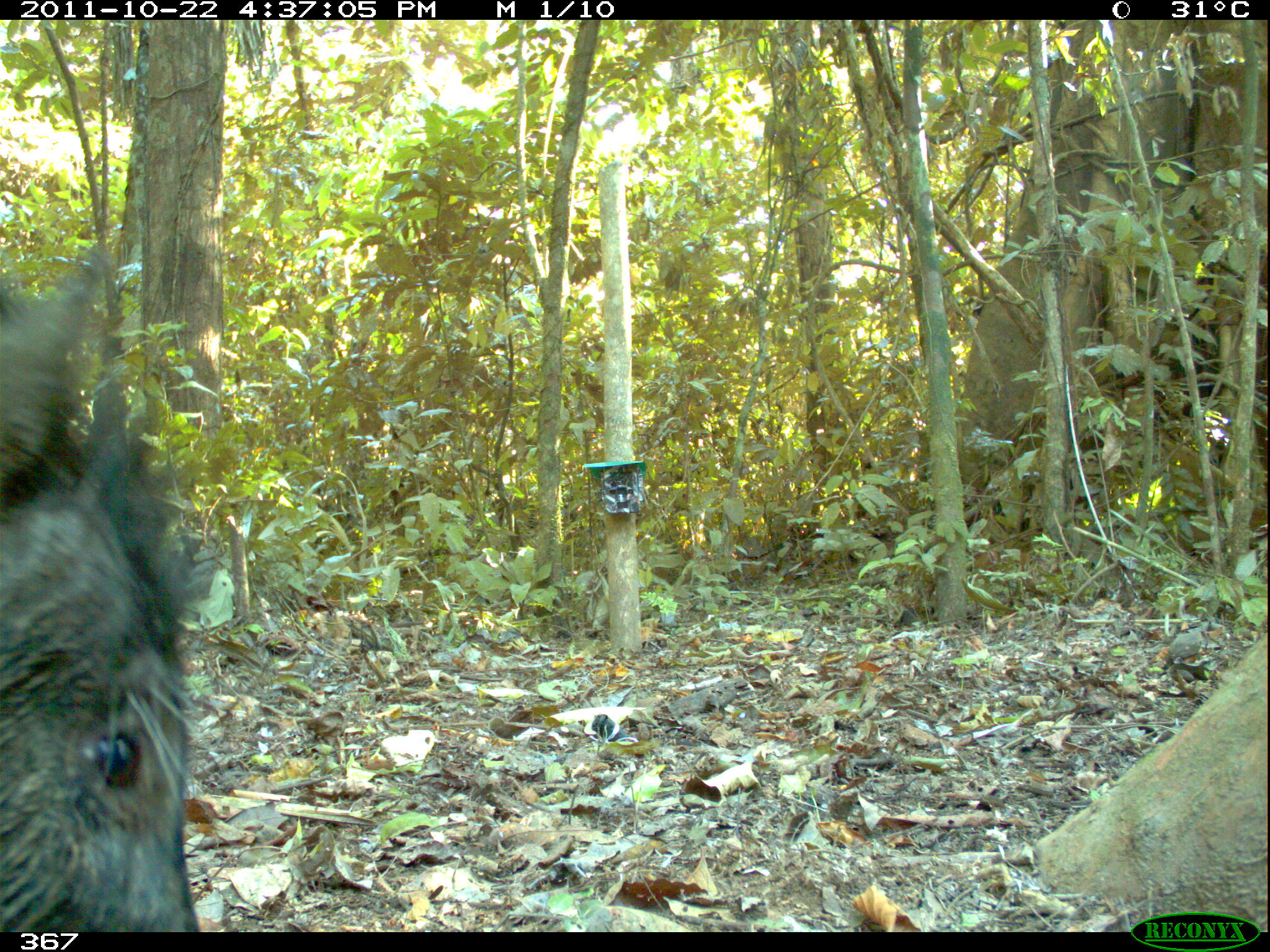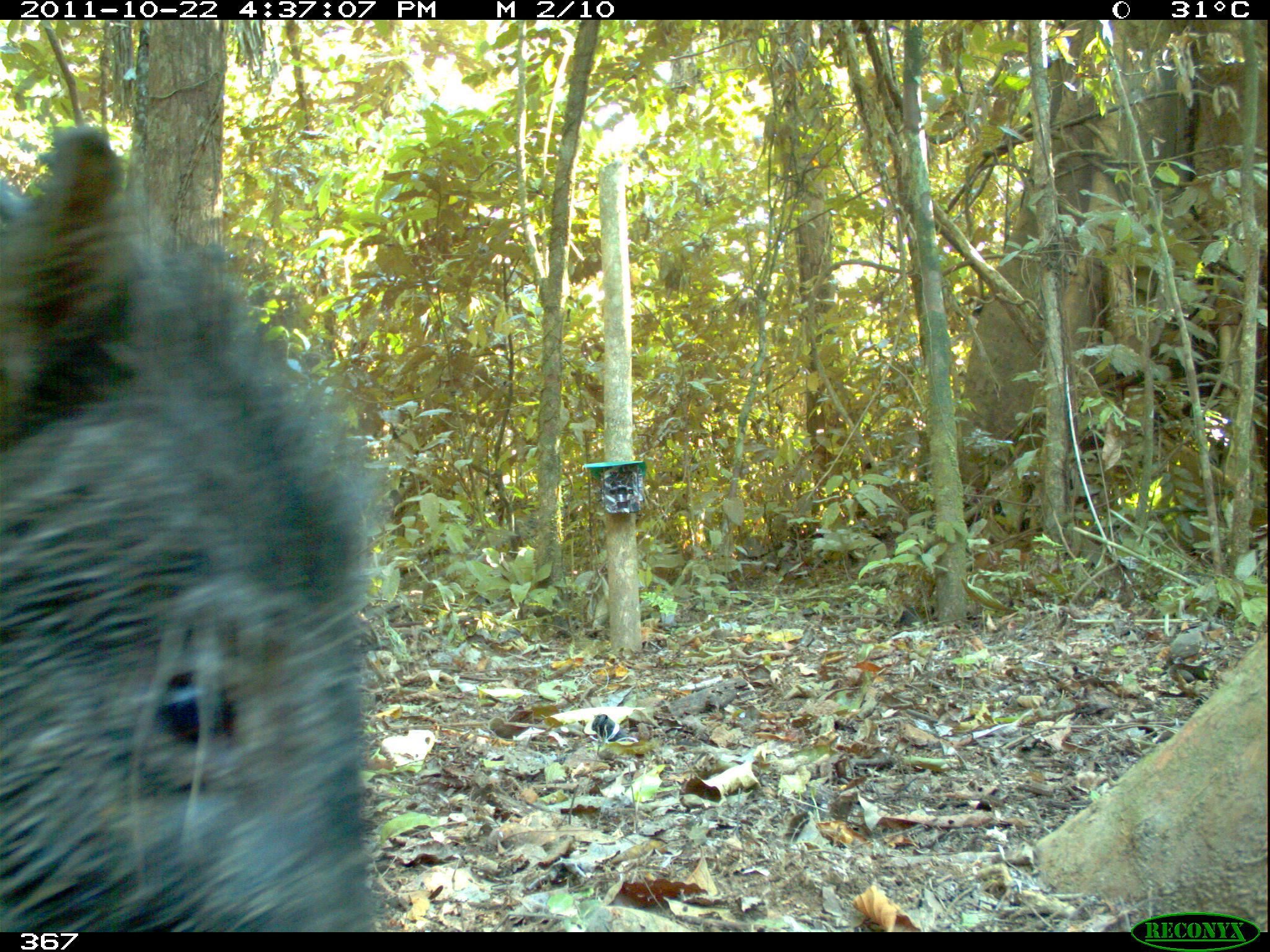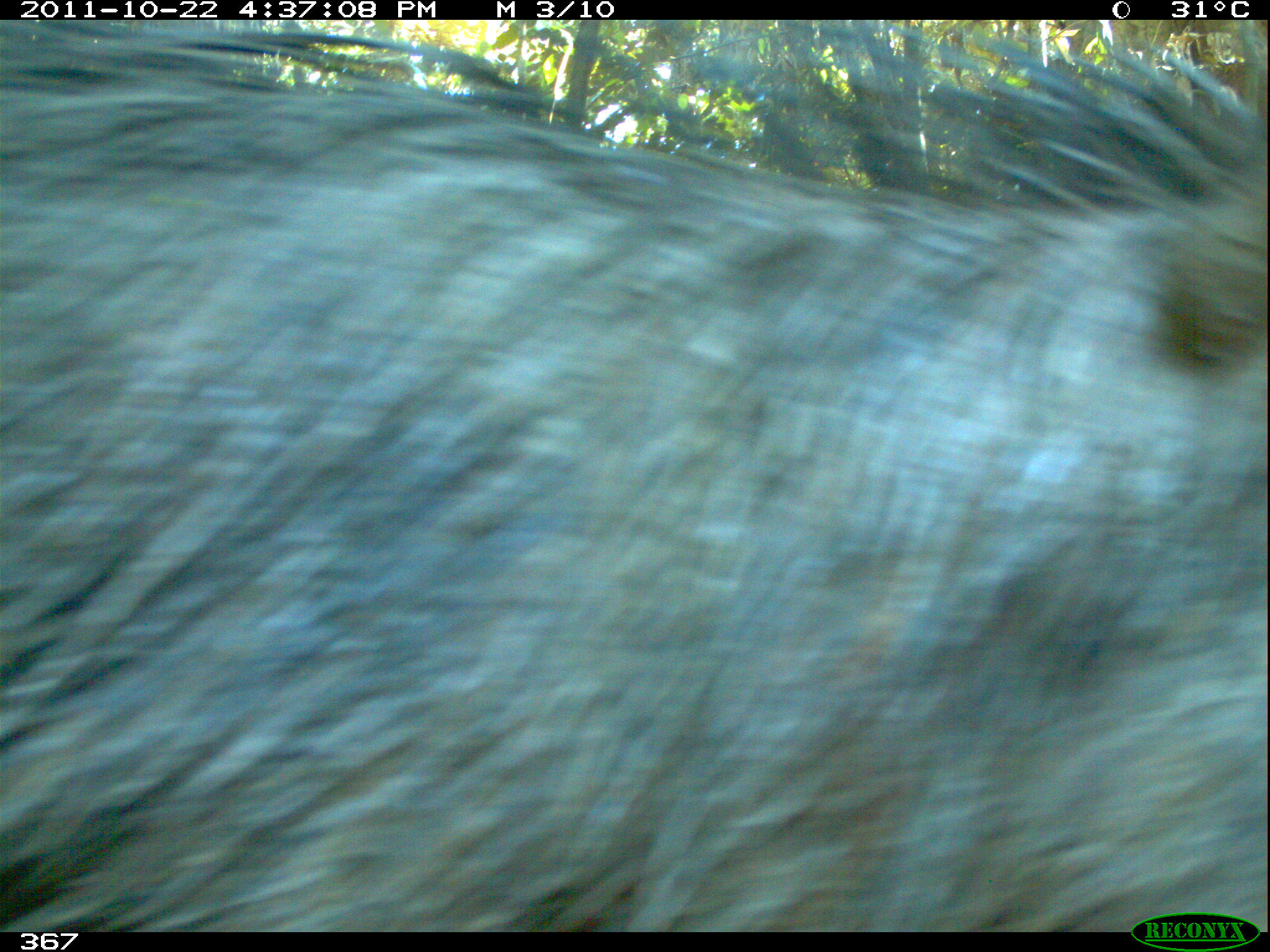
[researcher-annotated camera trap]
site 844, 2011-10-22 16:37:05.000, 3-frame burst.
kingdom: Animalia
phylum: Chordata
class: Mammalia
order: Artiodactyla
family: Tayassuidae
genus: Tayassu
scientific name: Tayassu pecari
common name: white-lipped peccary